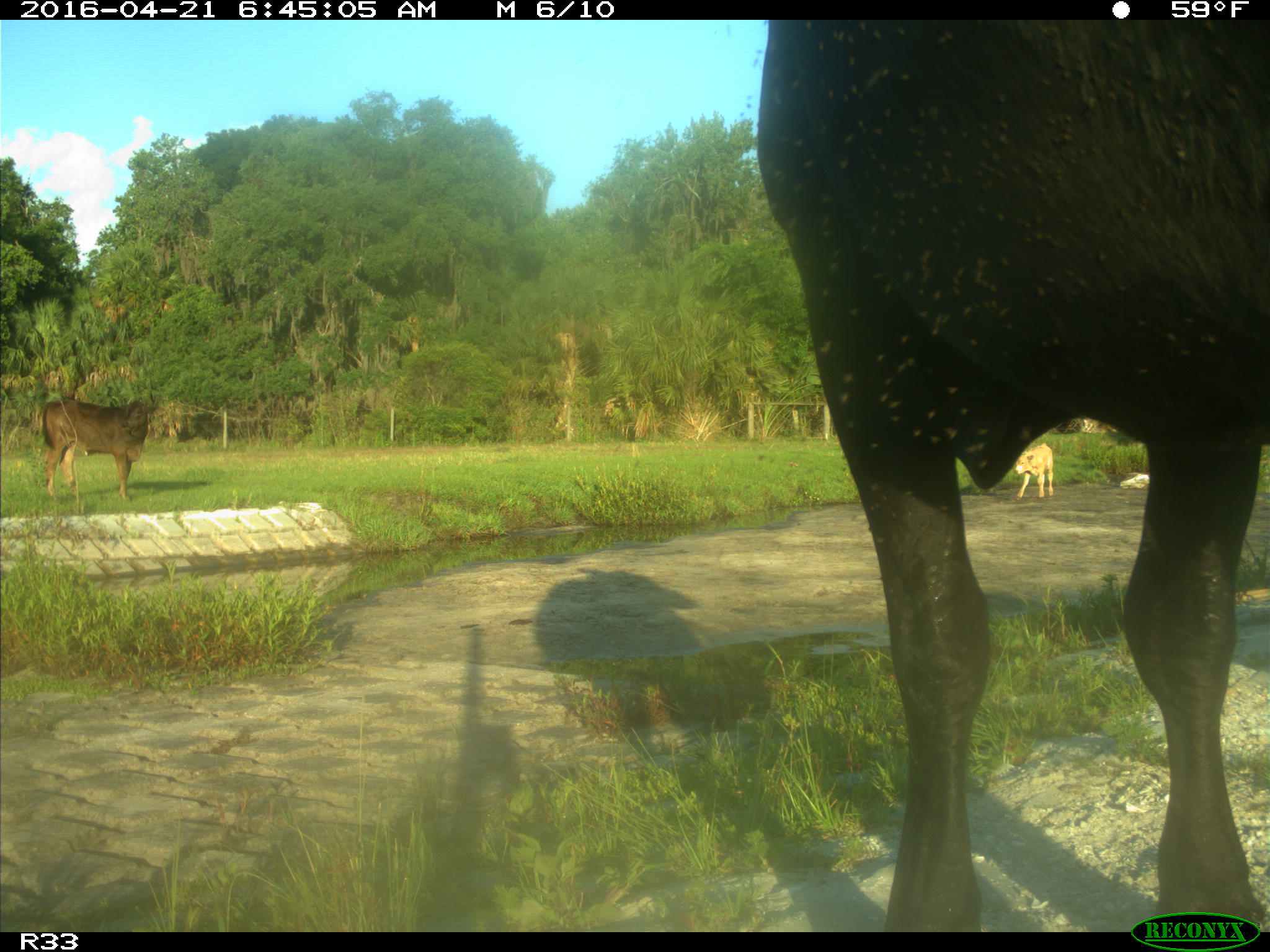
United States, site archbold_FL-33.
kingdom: Animalia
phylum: Chordata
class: Mammalia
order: Artiodactyla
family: Bovidae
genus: Bos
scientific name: Bos taurus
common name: domestic cow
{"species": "Bos taurus (domestic cow)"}